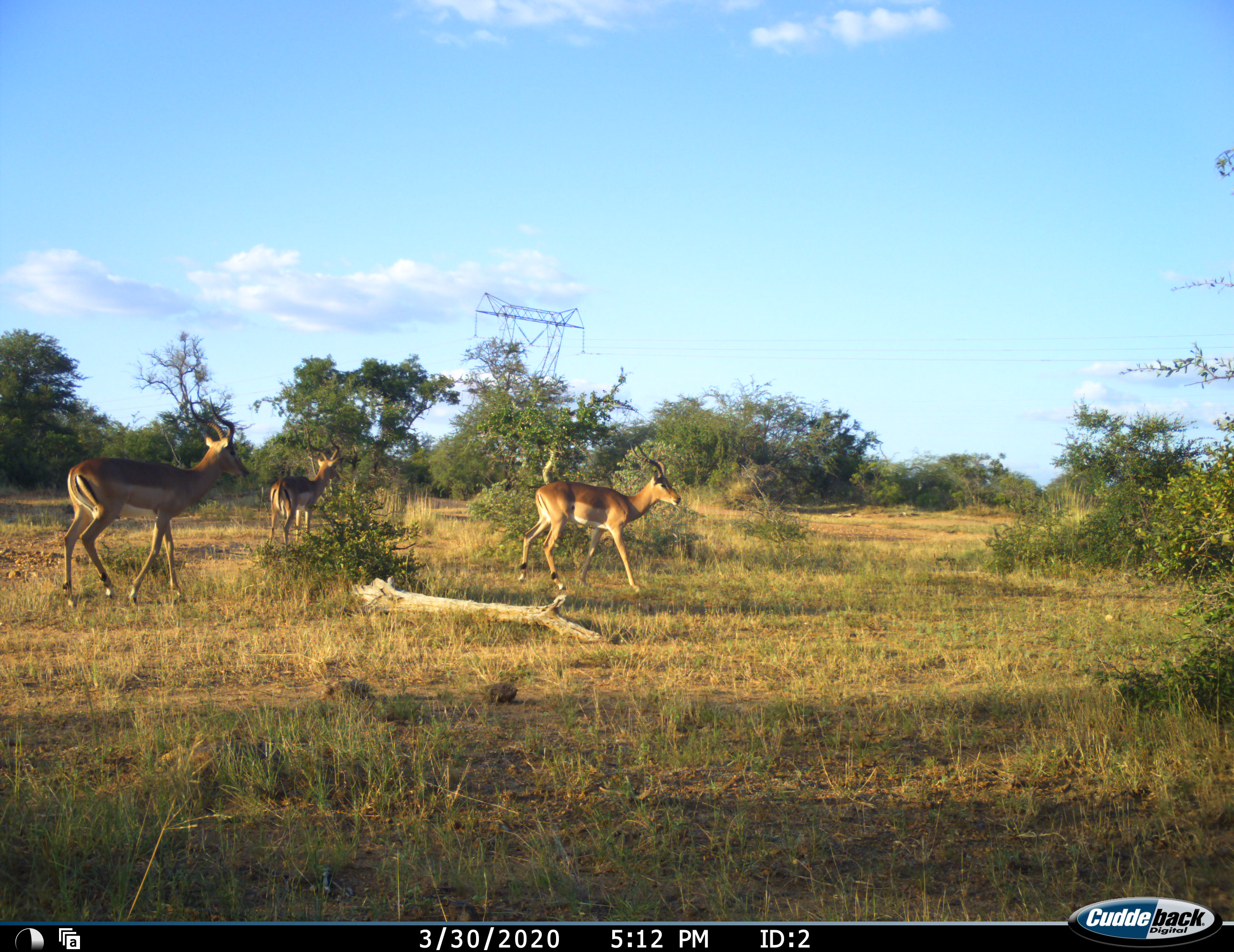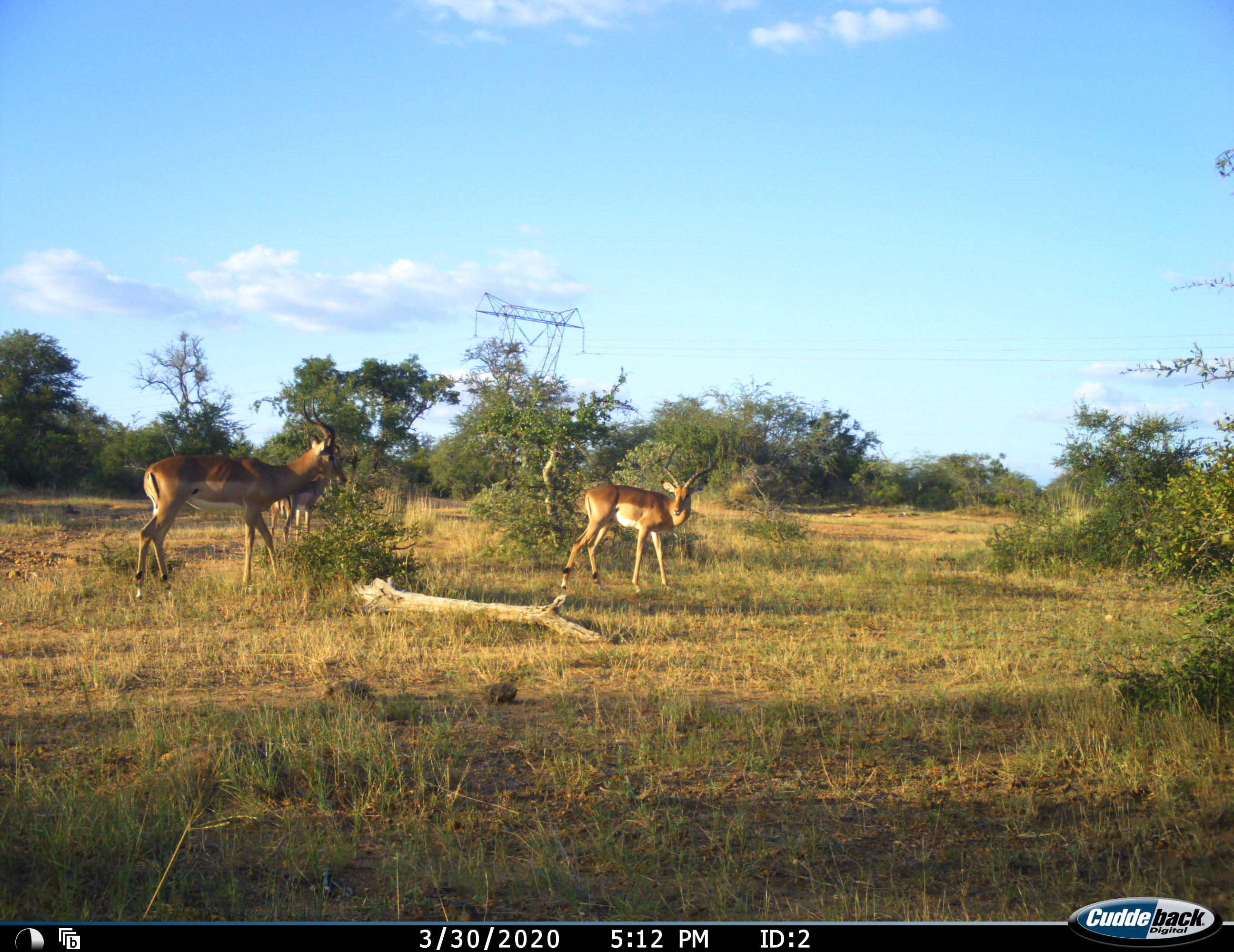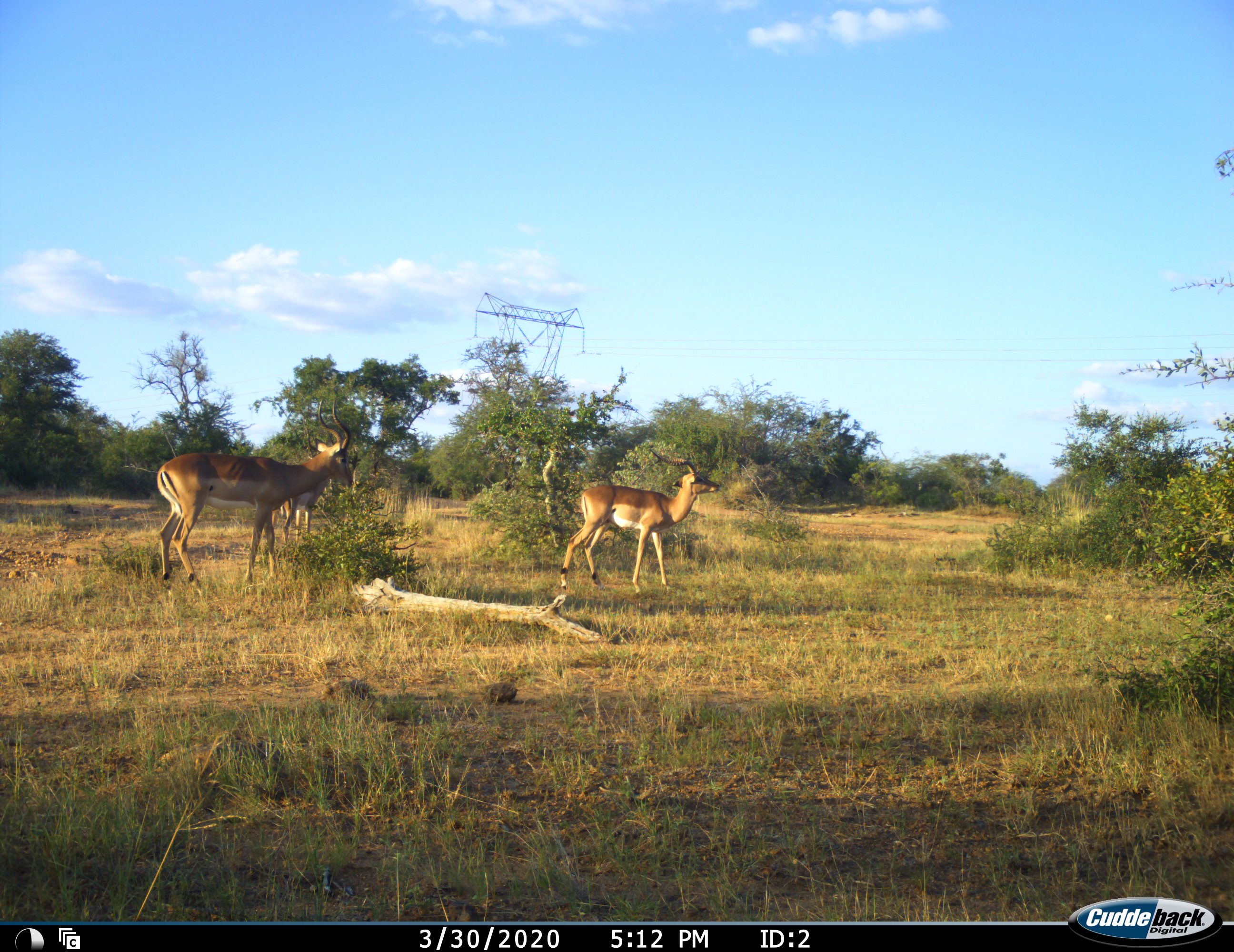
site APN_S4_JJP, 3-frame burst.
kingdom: Animalia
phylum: Chordata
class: Mammalia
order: Artiodactyla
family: Bovidae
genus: Aepyceros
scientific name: Aepyceros melampus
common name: impala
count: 3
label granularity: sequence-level